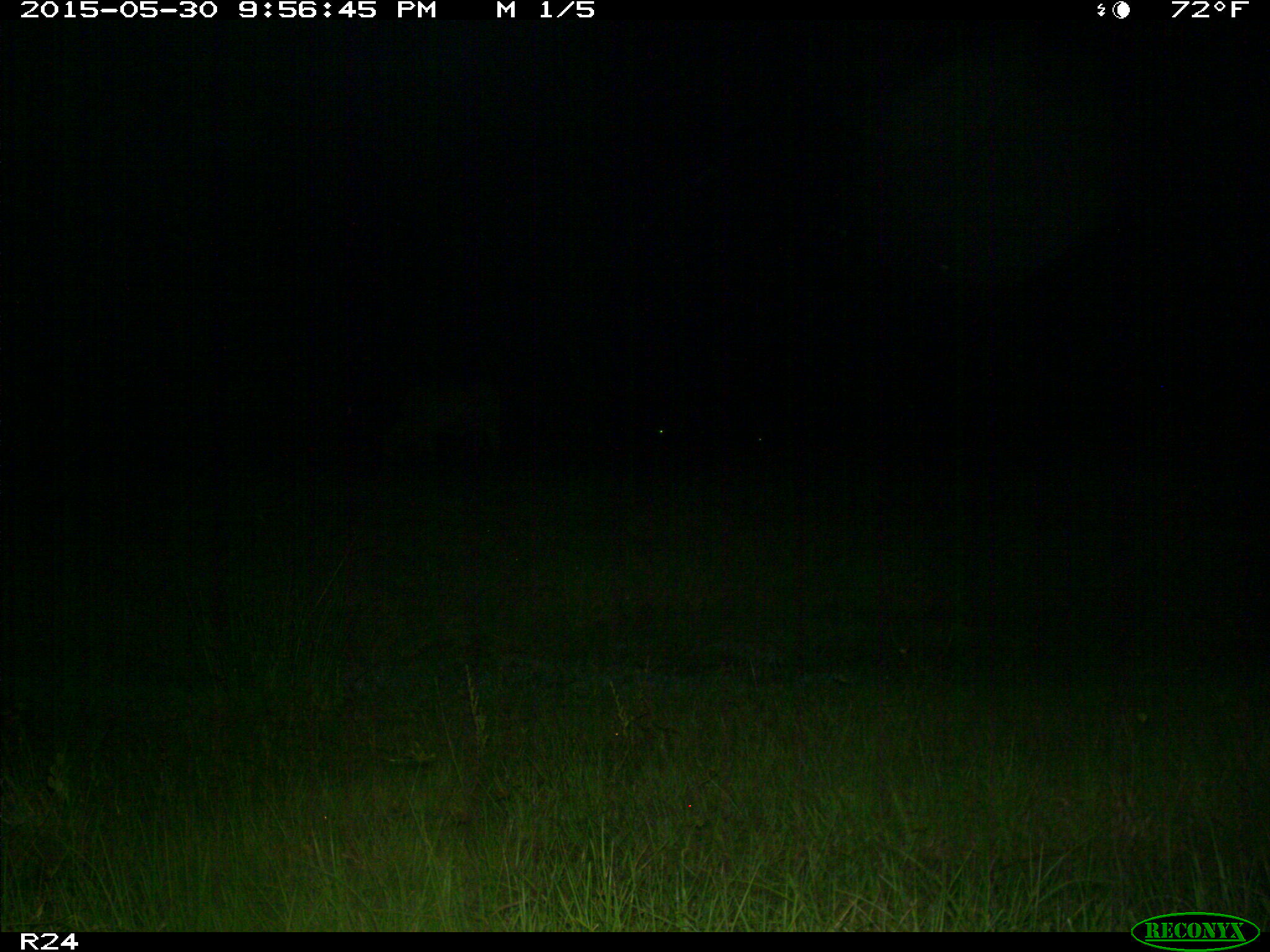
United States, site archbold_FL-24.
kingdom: Animalia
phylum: Chordata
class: Mammalia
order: Artiodactyla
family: Bovidae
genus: Bos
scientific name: Bos taurus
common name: domestic cow